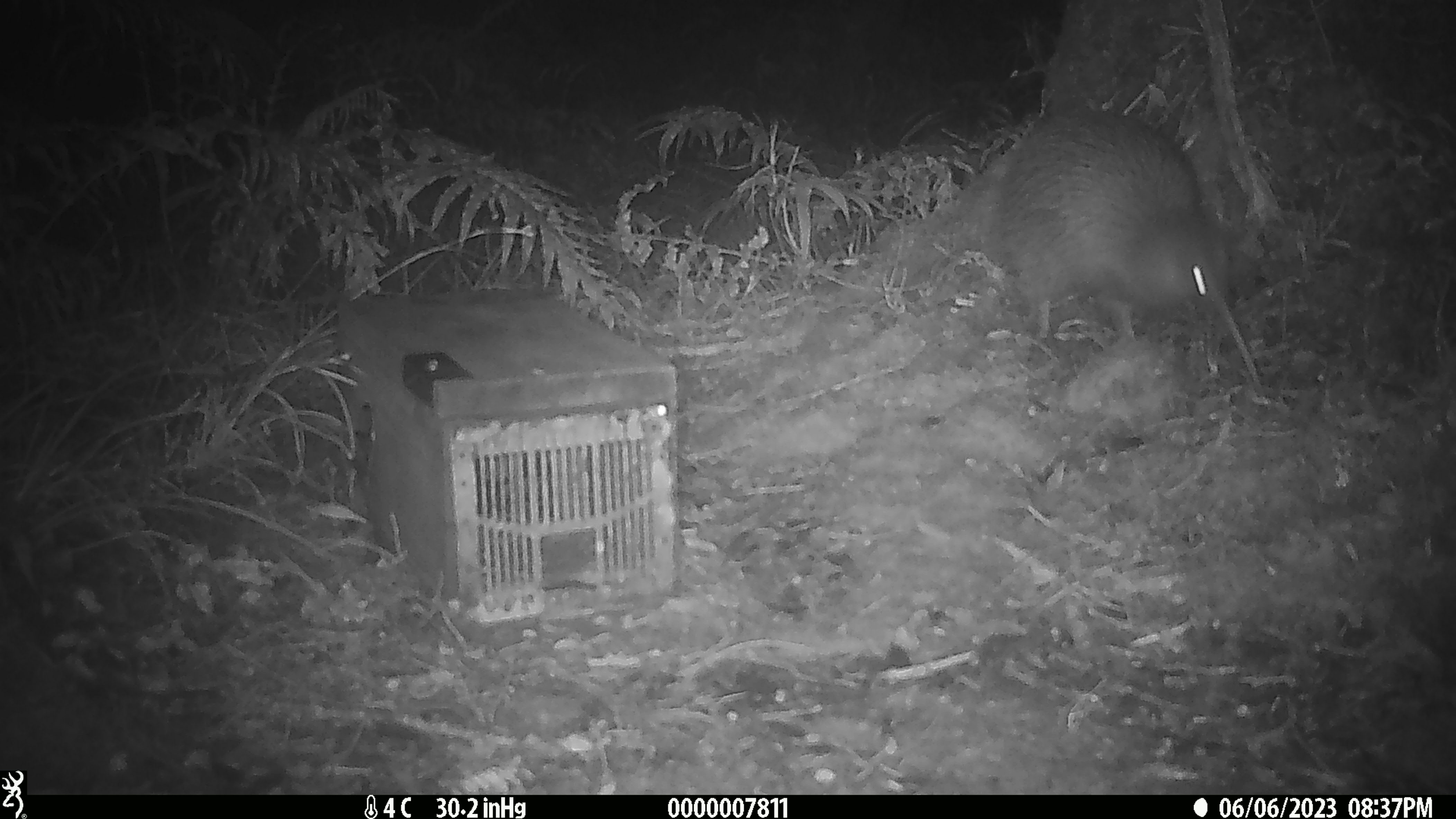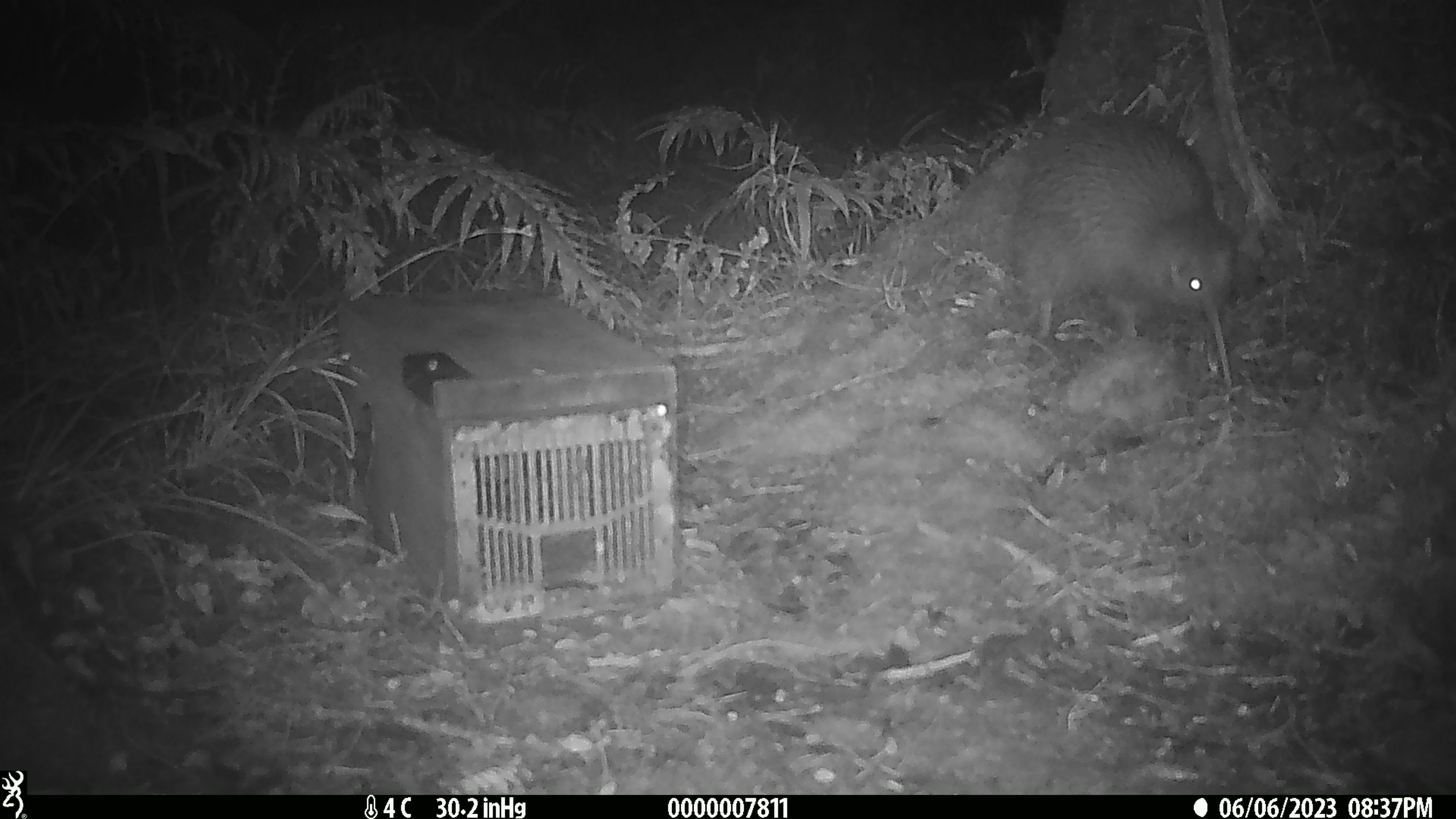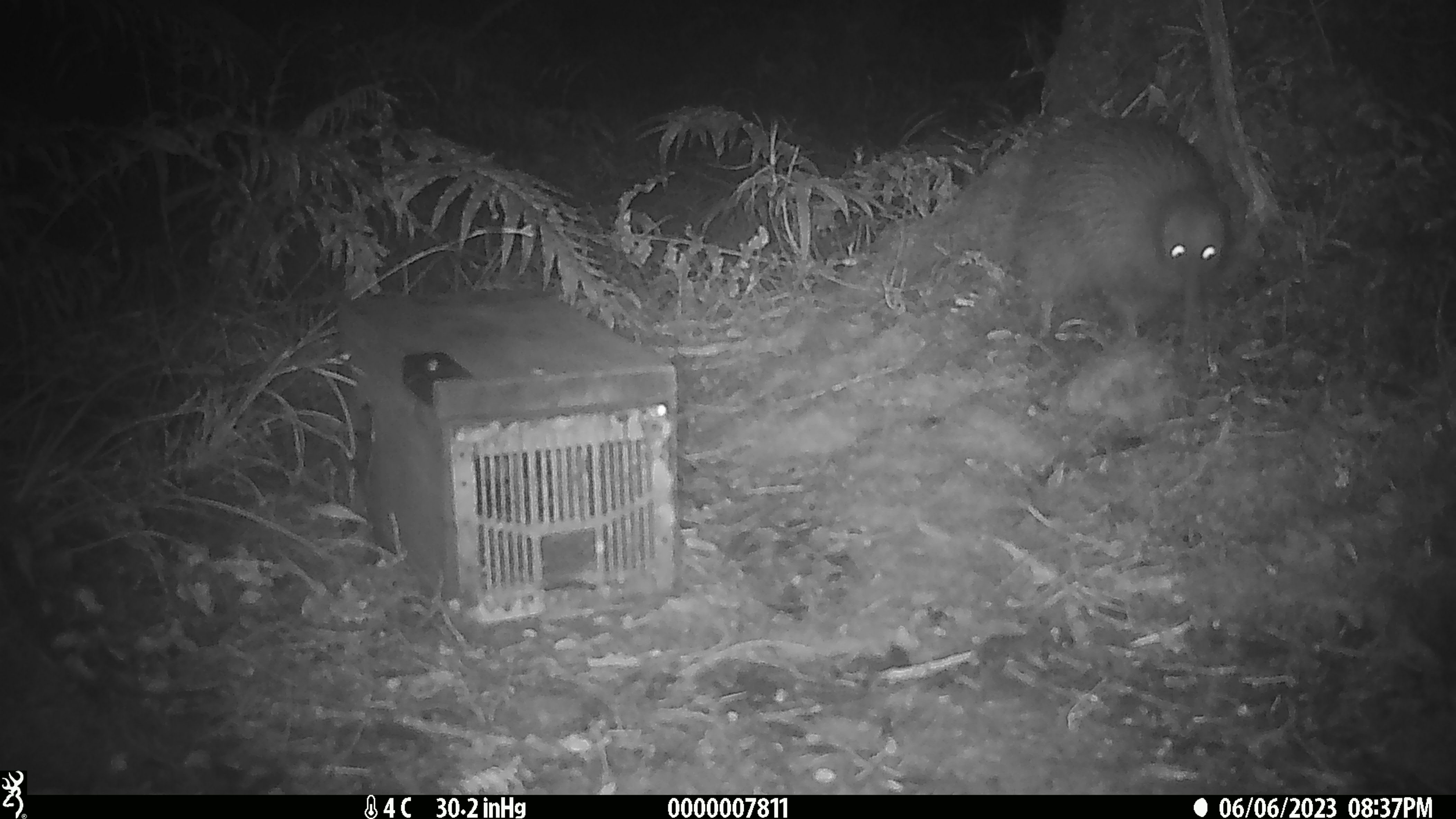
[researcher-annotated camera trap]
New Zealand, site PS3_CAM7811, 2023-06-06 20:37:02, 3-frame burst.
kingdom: Animalia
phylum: Chordata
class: Aves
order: Apterygiformes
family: Apterygidae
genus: Apteryx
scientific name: Apteryx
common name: kiwi